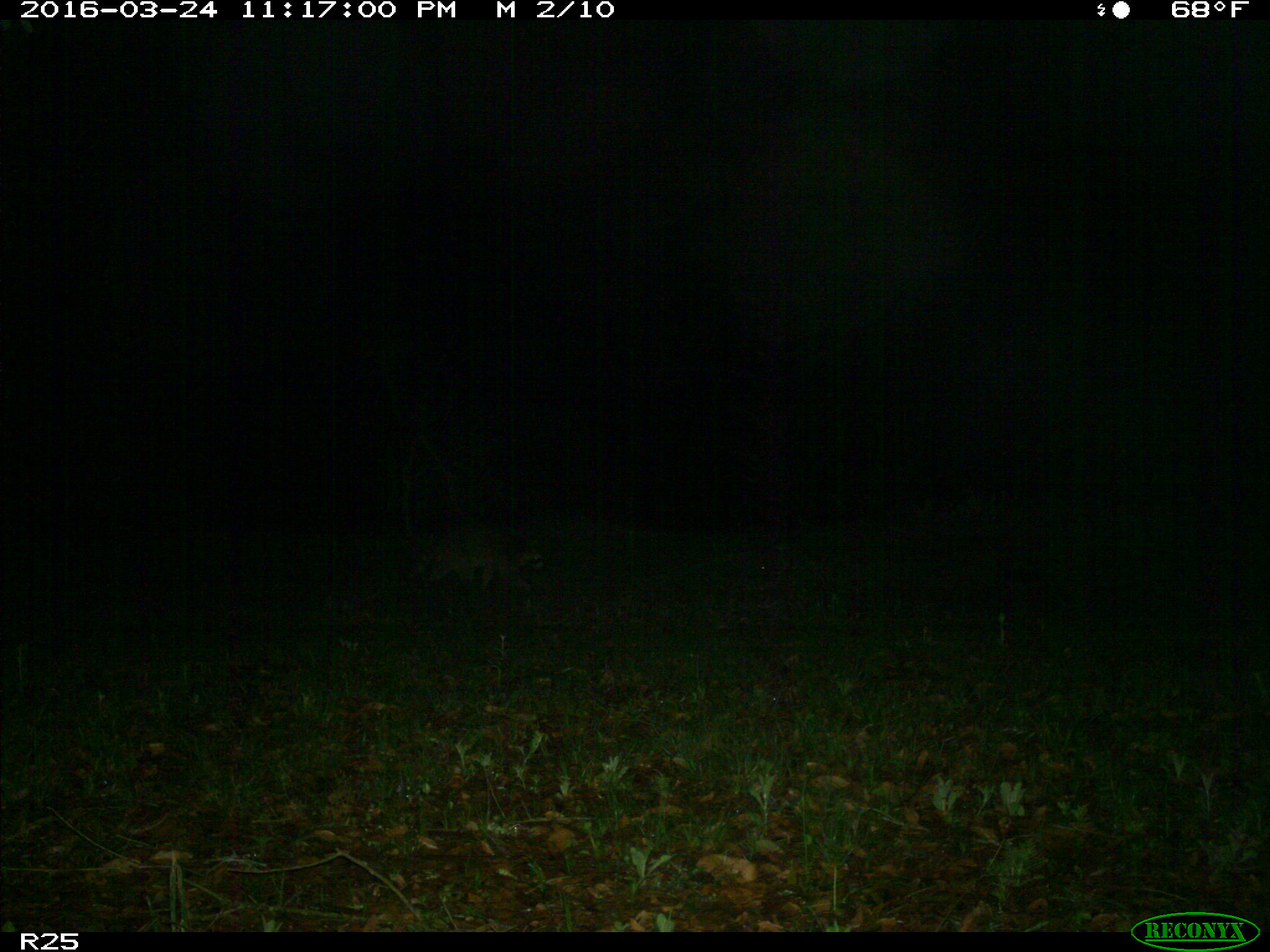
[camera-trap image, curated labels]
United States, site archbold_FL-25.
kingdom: Animalia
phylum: Chordata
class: Mammalia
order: Carnivora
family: Procyonidae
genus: Procyon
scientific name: Procyon lotor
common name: common raccoon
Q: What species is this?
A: Procyon lotor (common raccoon).